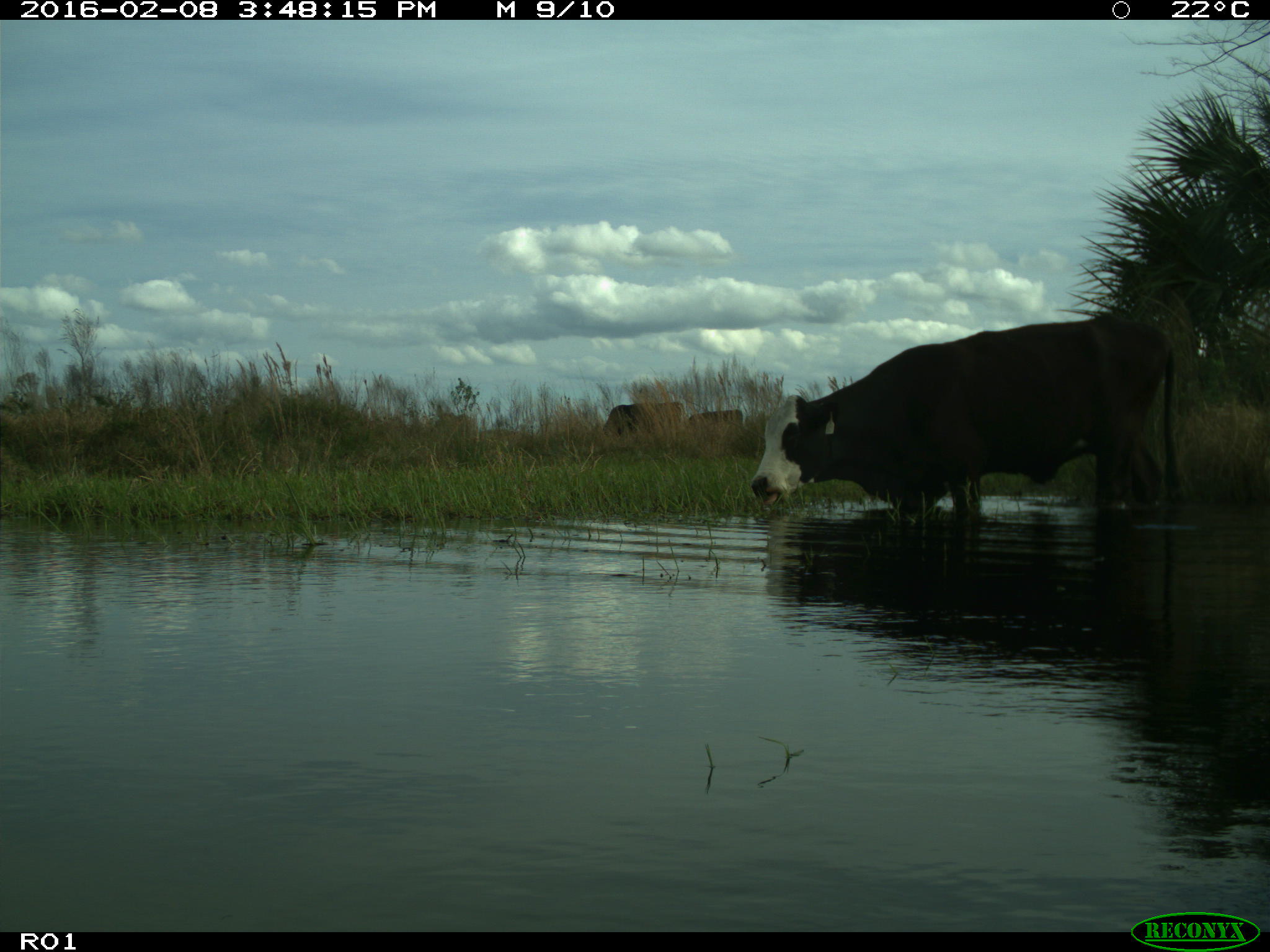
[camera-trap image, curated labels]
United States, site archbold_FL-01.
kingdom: Animalia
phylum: Chordata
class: Mammalia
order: Artiodactyla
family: Bovidae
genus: Bos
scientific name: Bos taurus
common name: domestic cow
Bos taurus (domestic cow).